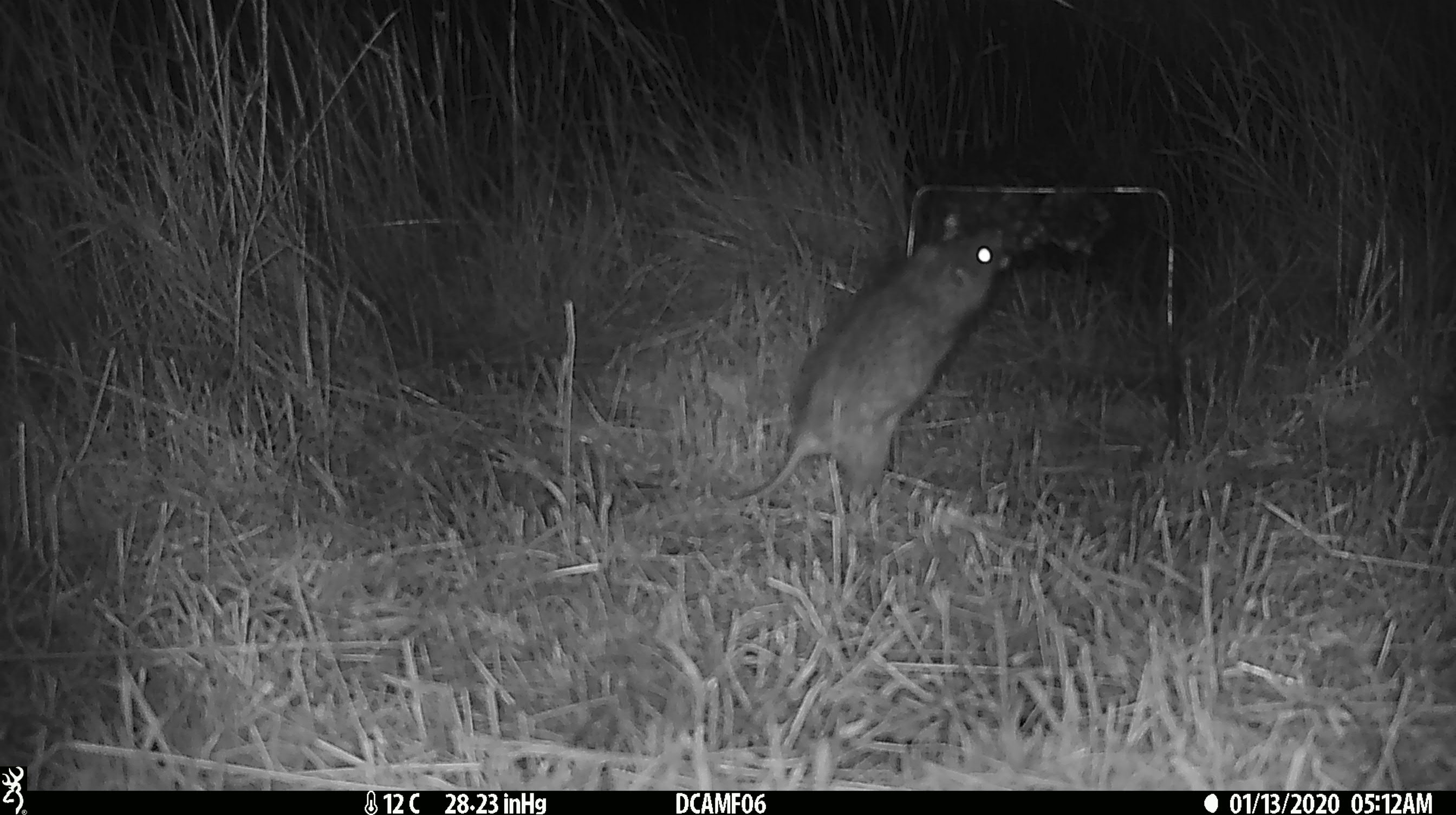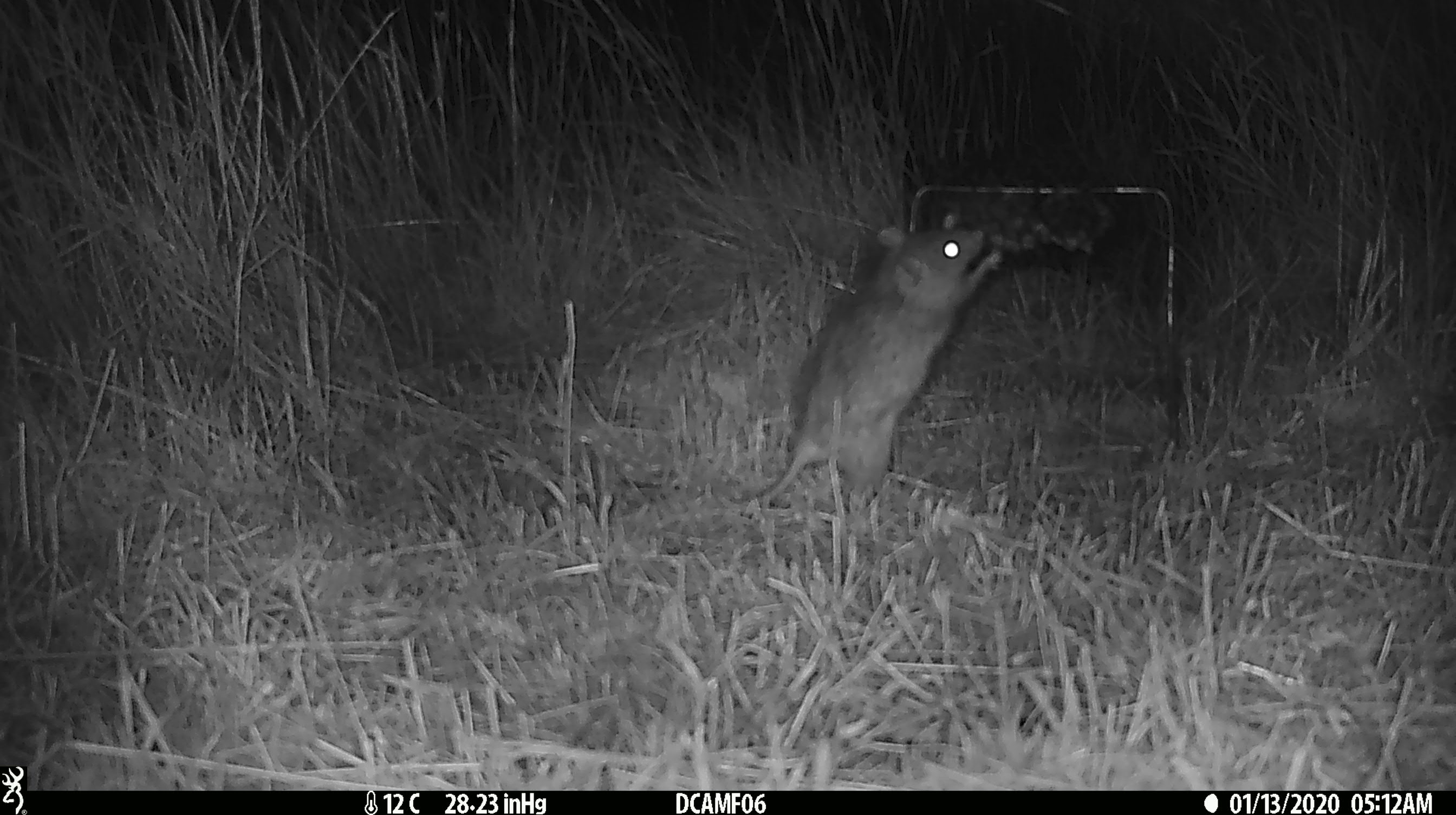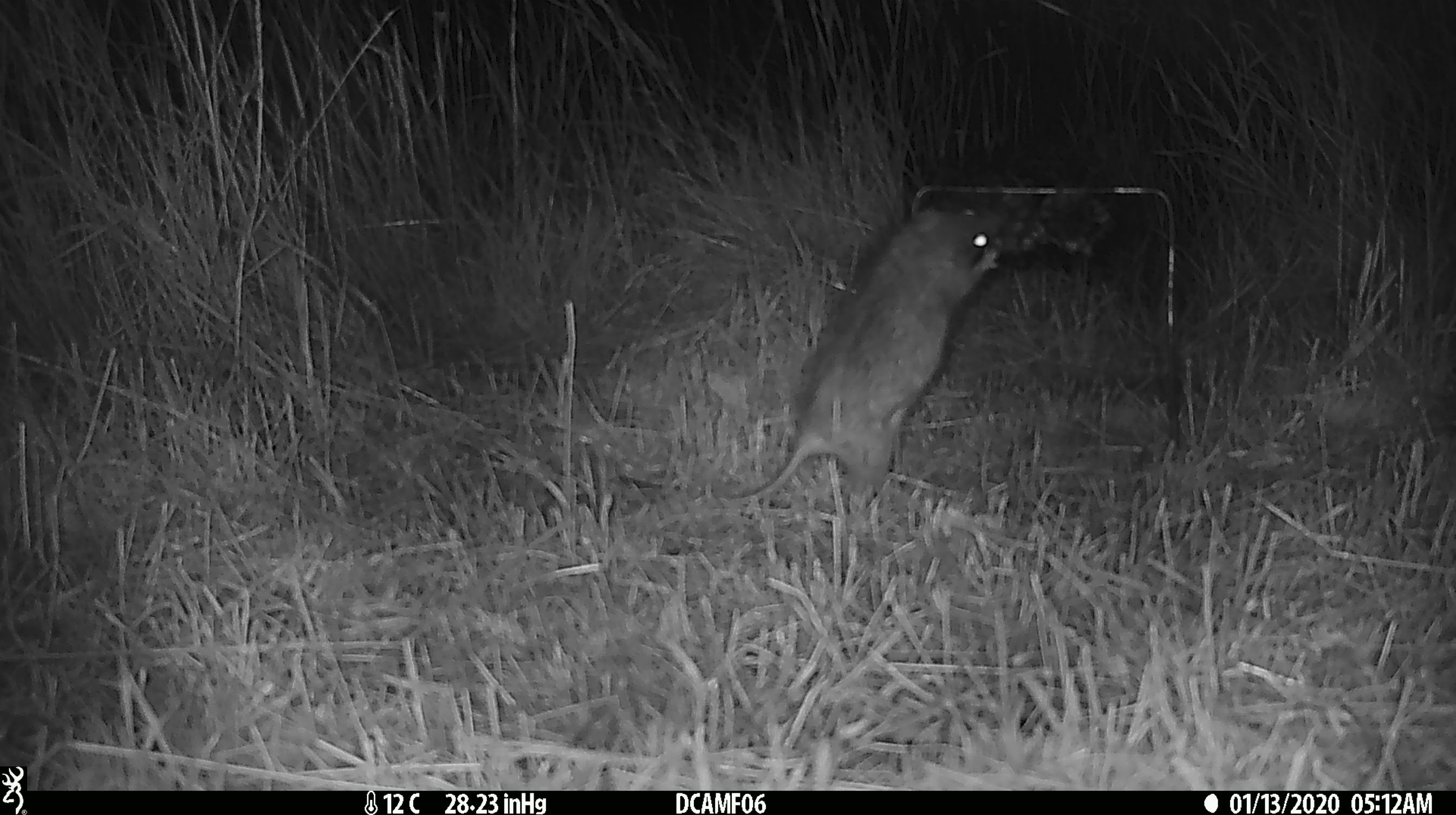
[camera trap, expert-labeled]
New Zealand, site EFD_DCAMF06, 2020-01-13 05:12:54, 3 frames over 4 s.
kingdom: Animalia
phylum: Chordata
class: Mammalia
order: Rodentia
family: Muridae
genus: Rattus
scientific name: Rattus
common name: rat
Rat (Rattus).